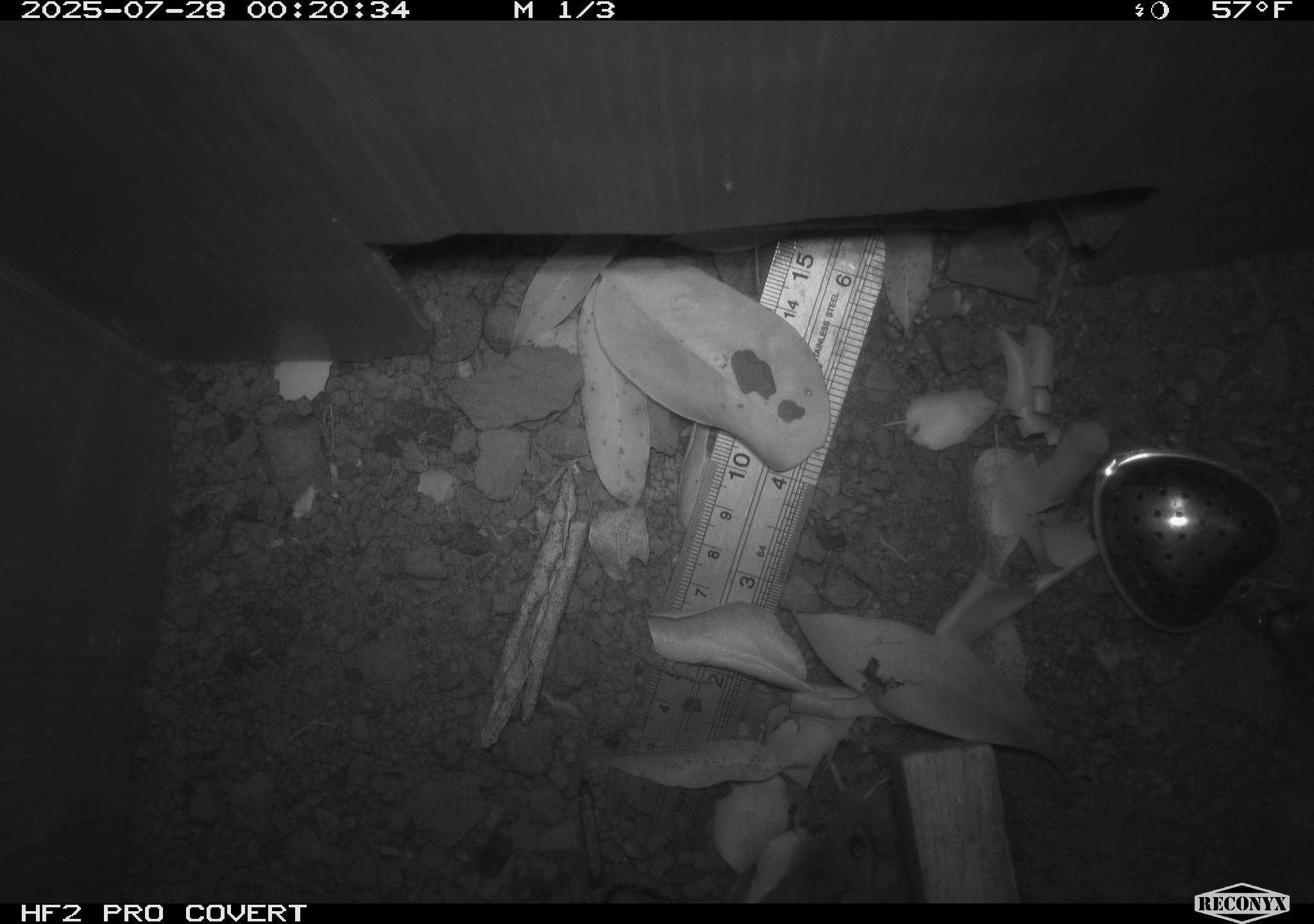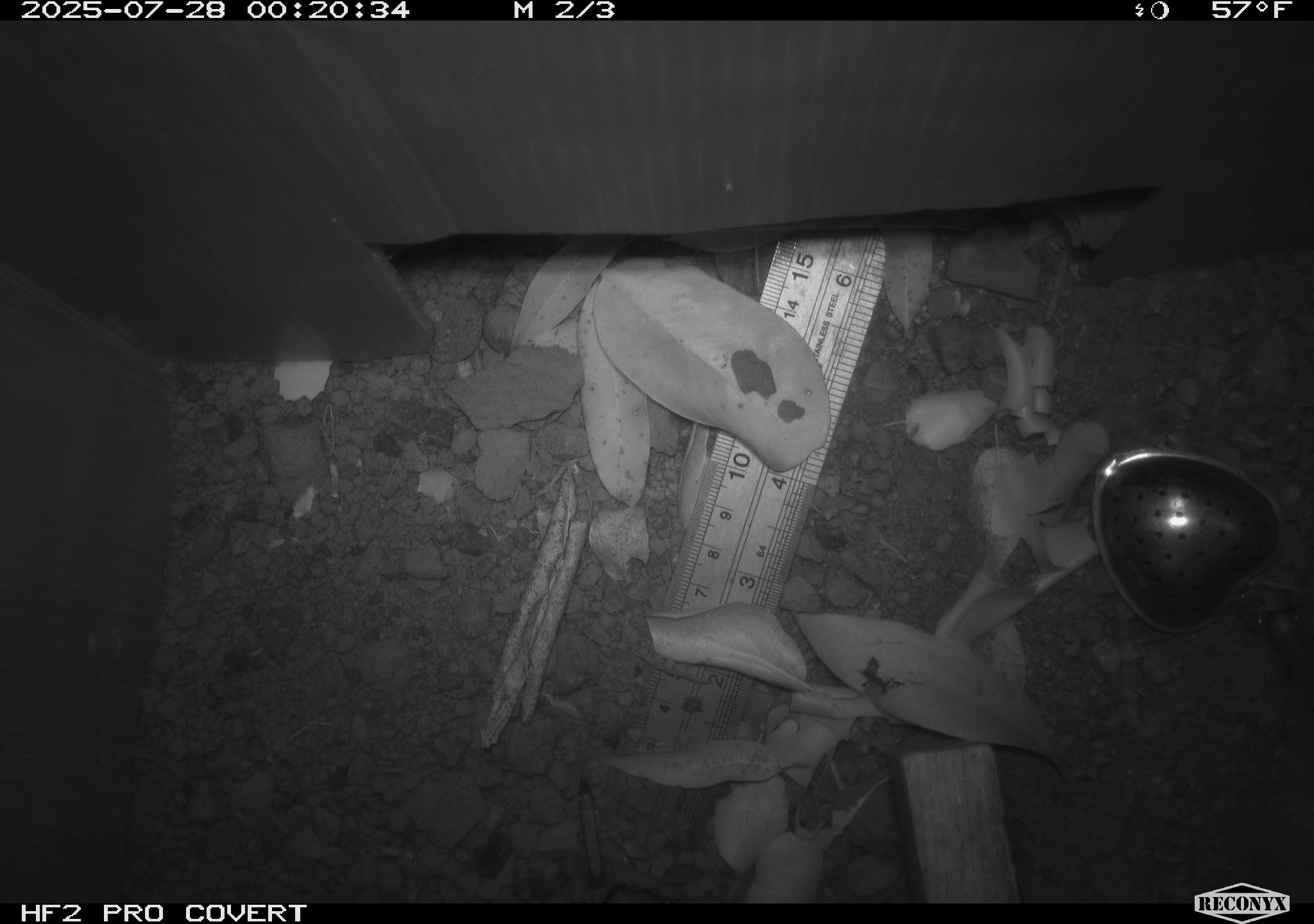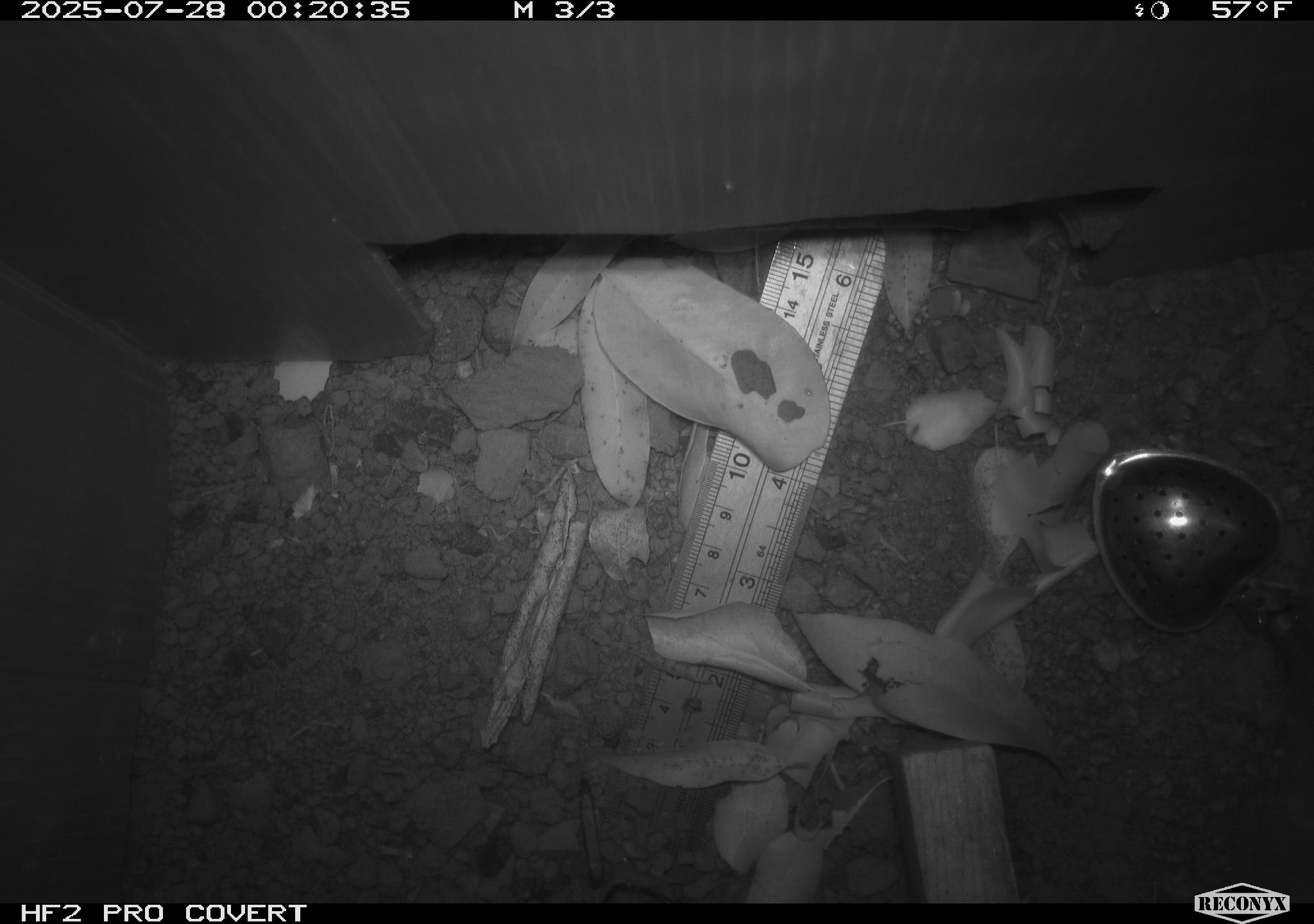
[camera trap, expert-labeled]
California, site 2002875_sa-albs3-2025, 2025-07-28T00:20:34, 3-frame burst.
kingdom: Animalia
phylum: Chordata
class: Mammalia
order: Rodentia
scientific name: Rodentia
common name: mouse species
Mouse species (Rodentia).